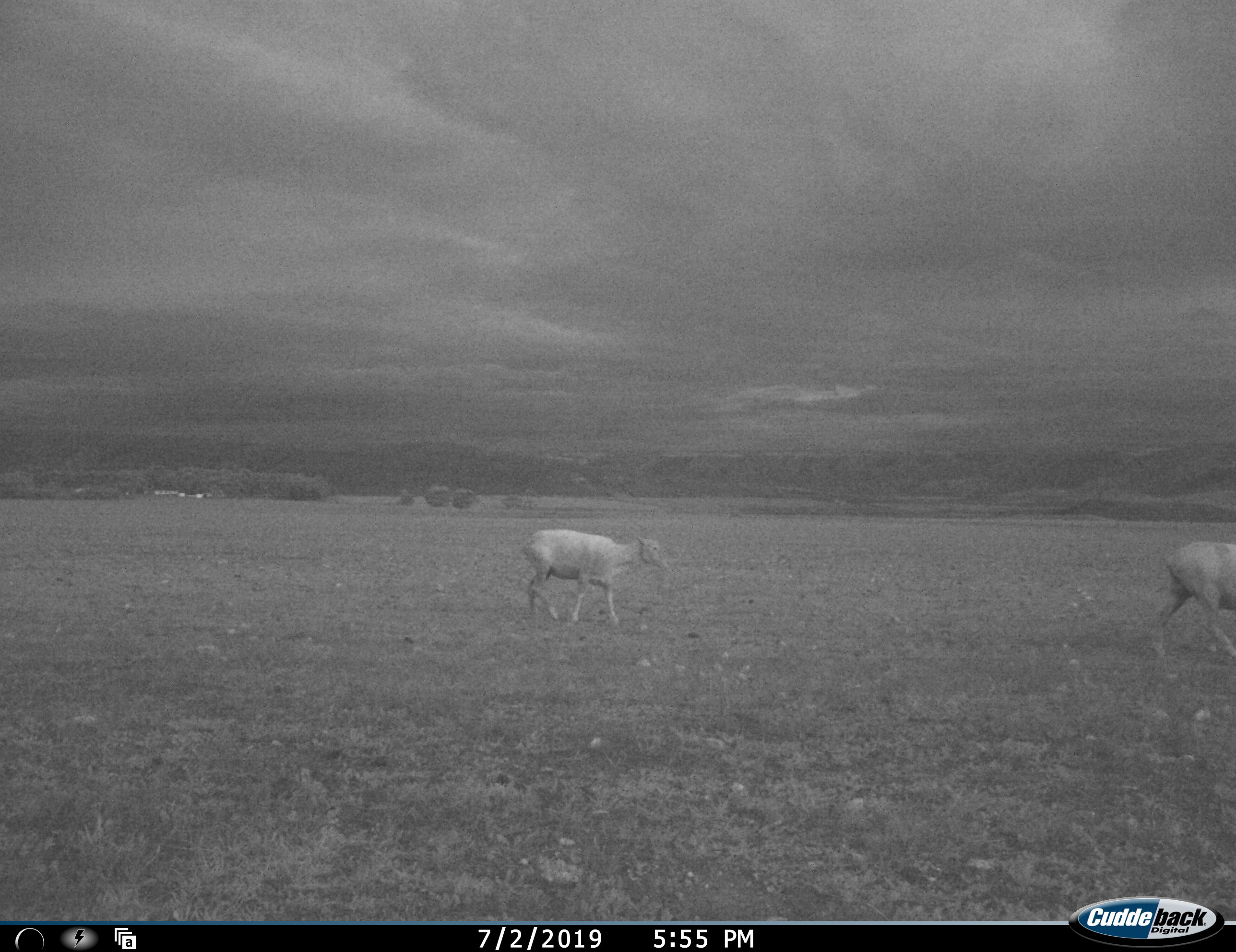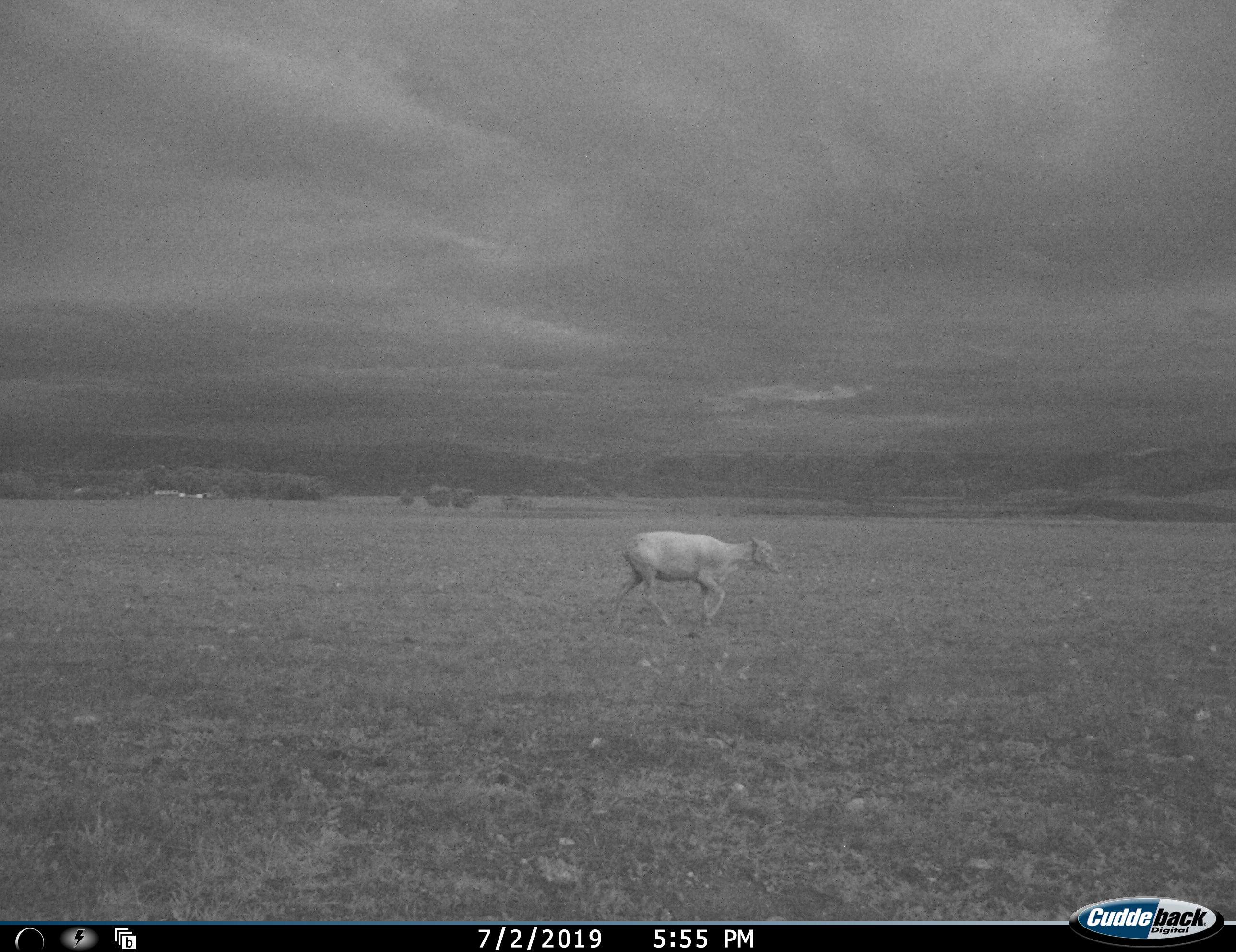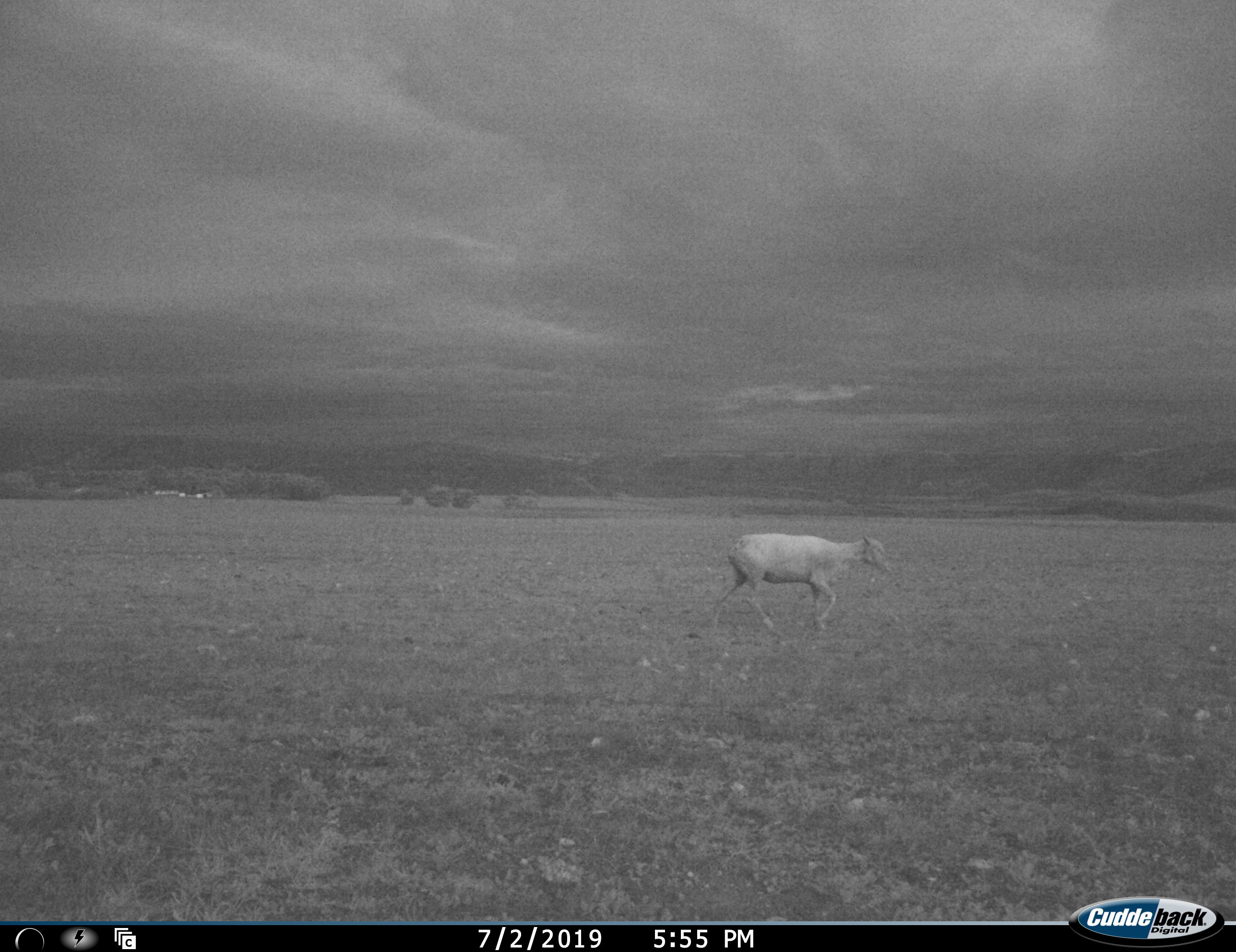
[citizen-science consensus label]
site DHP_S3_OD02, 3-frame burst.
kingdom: Animalia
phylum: Chordata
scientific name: Vertebrata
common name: domestic animal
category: domesticanimal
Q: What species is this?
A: Domesticanimal (domestic animal) (Vertebrata).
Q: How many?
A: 2.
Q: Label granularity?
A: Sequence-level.